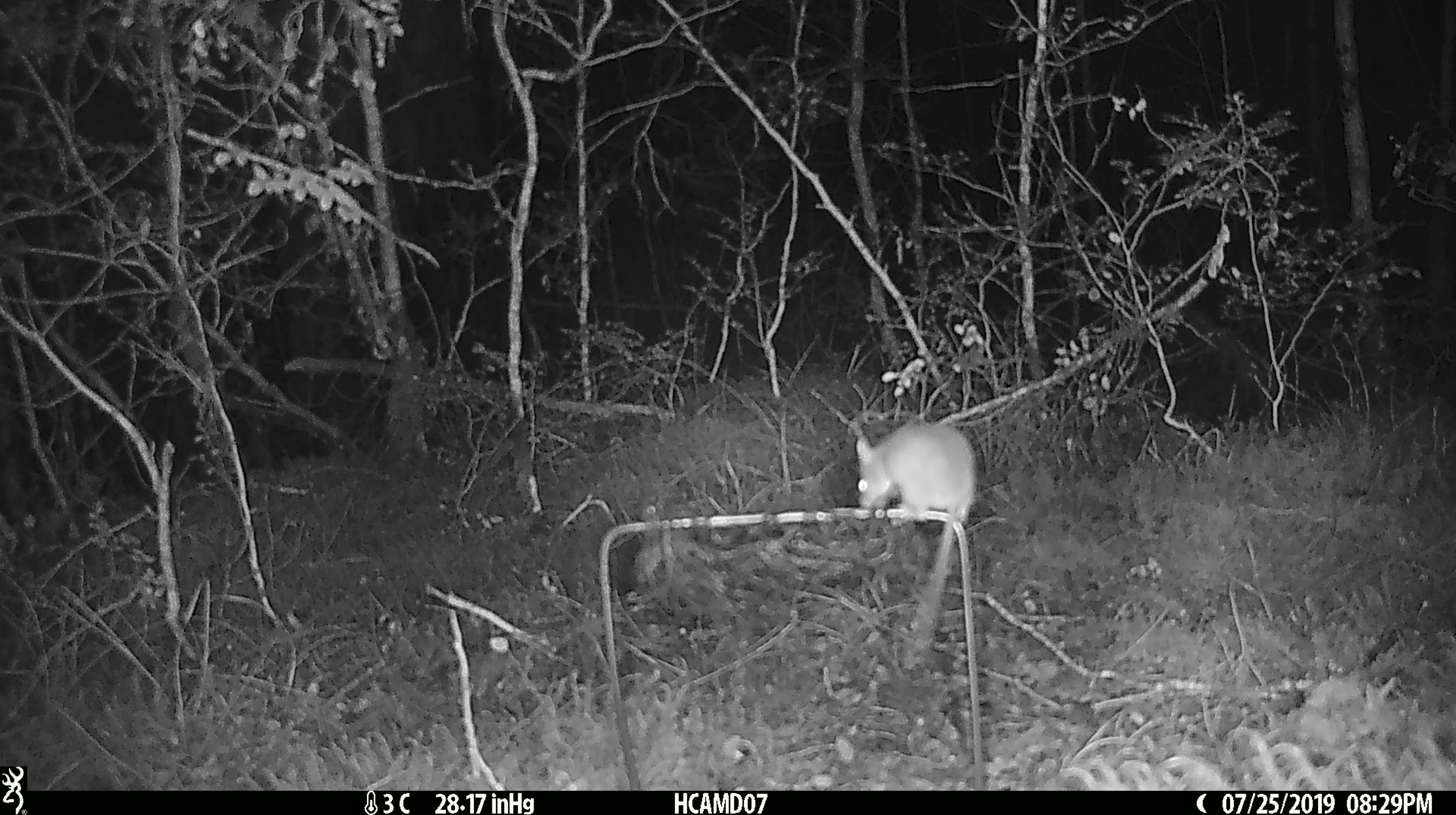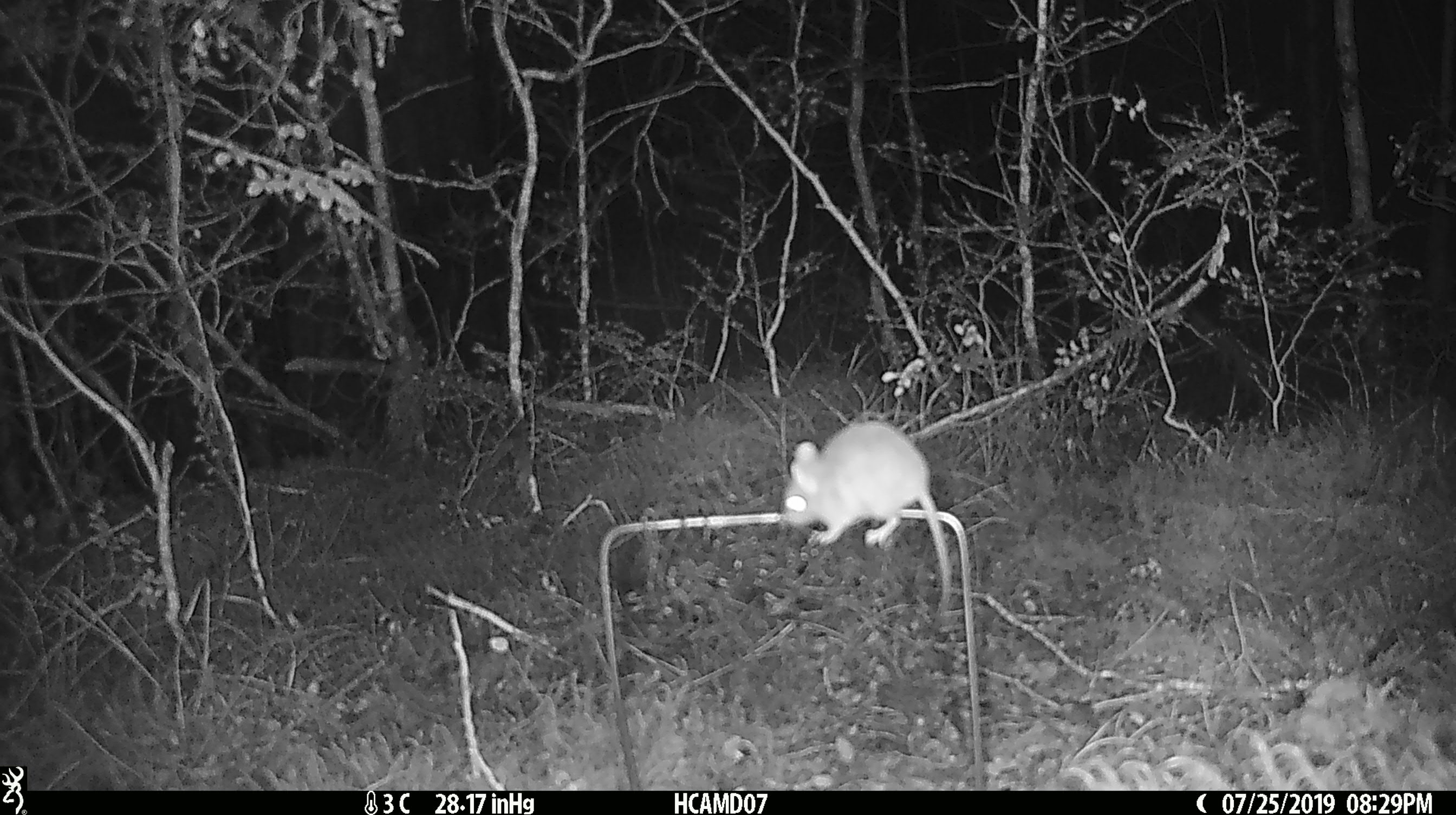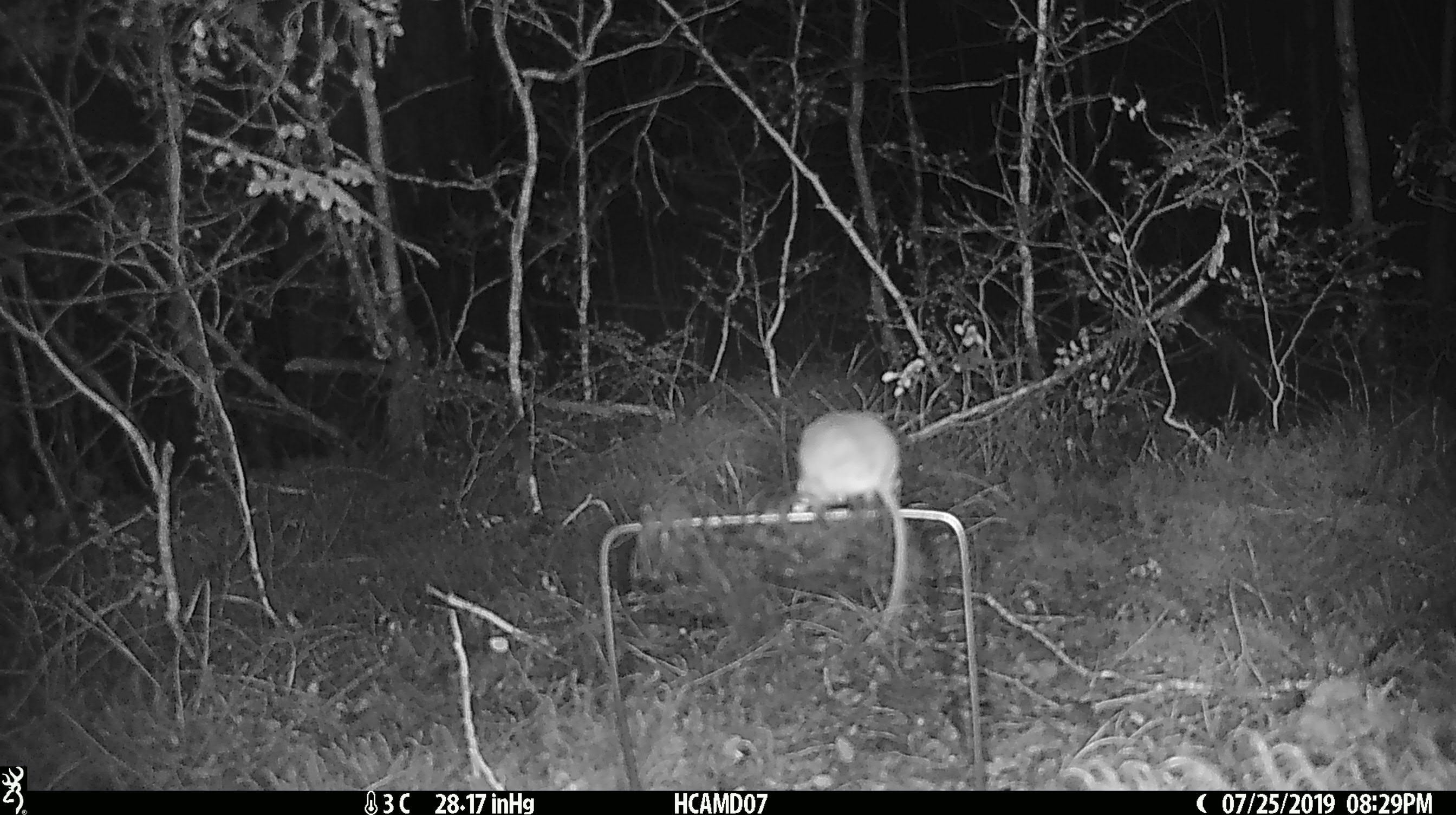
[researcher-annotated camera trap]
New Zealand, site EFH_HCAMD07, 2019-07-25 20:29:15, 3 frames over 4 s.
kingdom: Animalia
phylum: Chordata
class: Mammalia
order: Rodentia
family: Muridae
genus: Mus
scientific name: Mus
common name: mouse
Mouse (Mus).